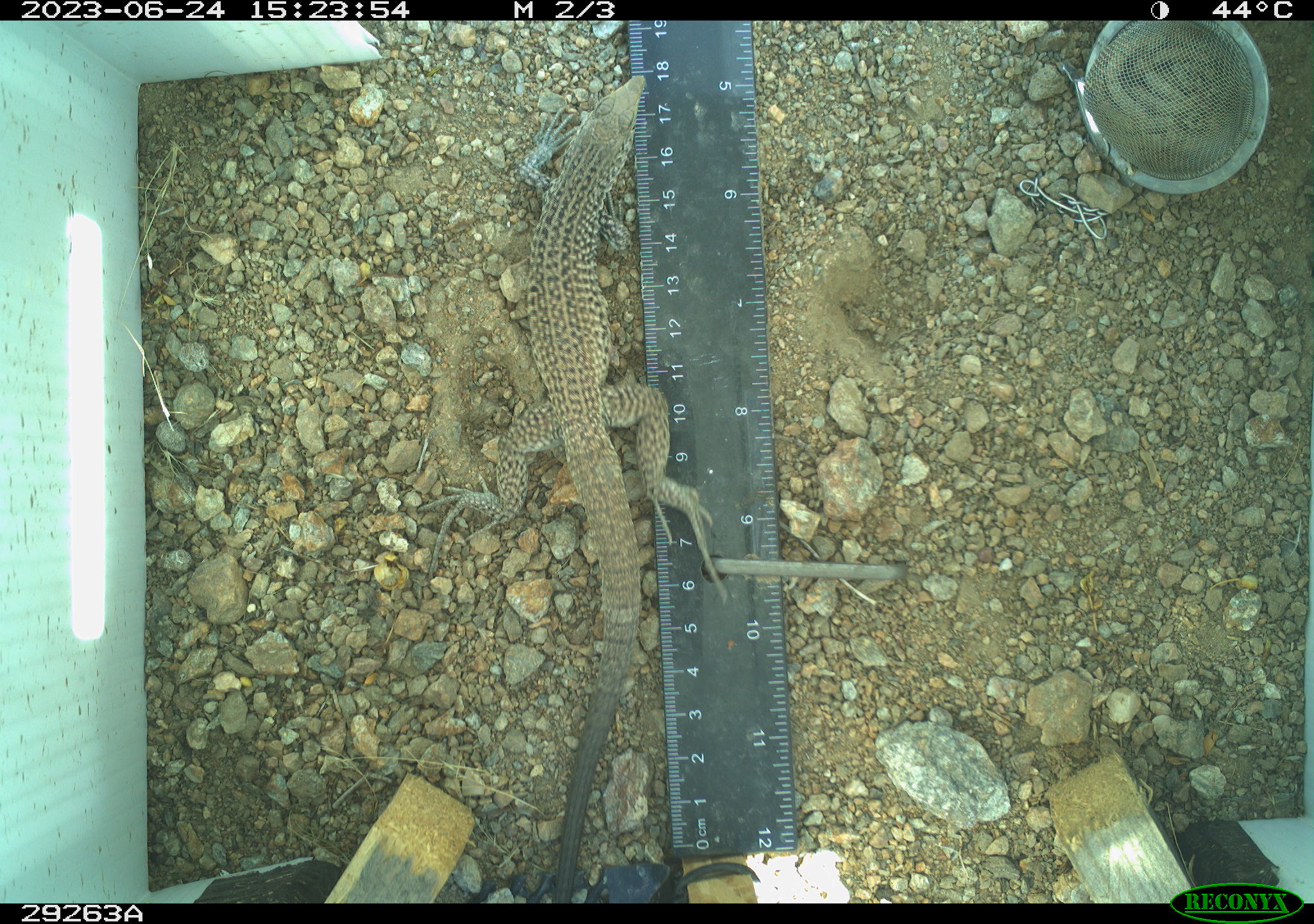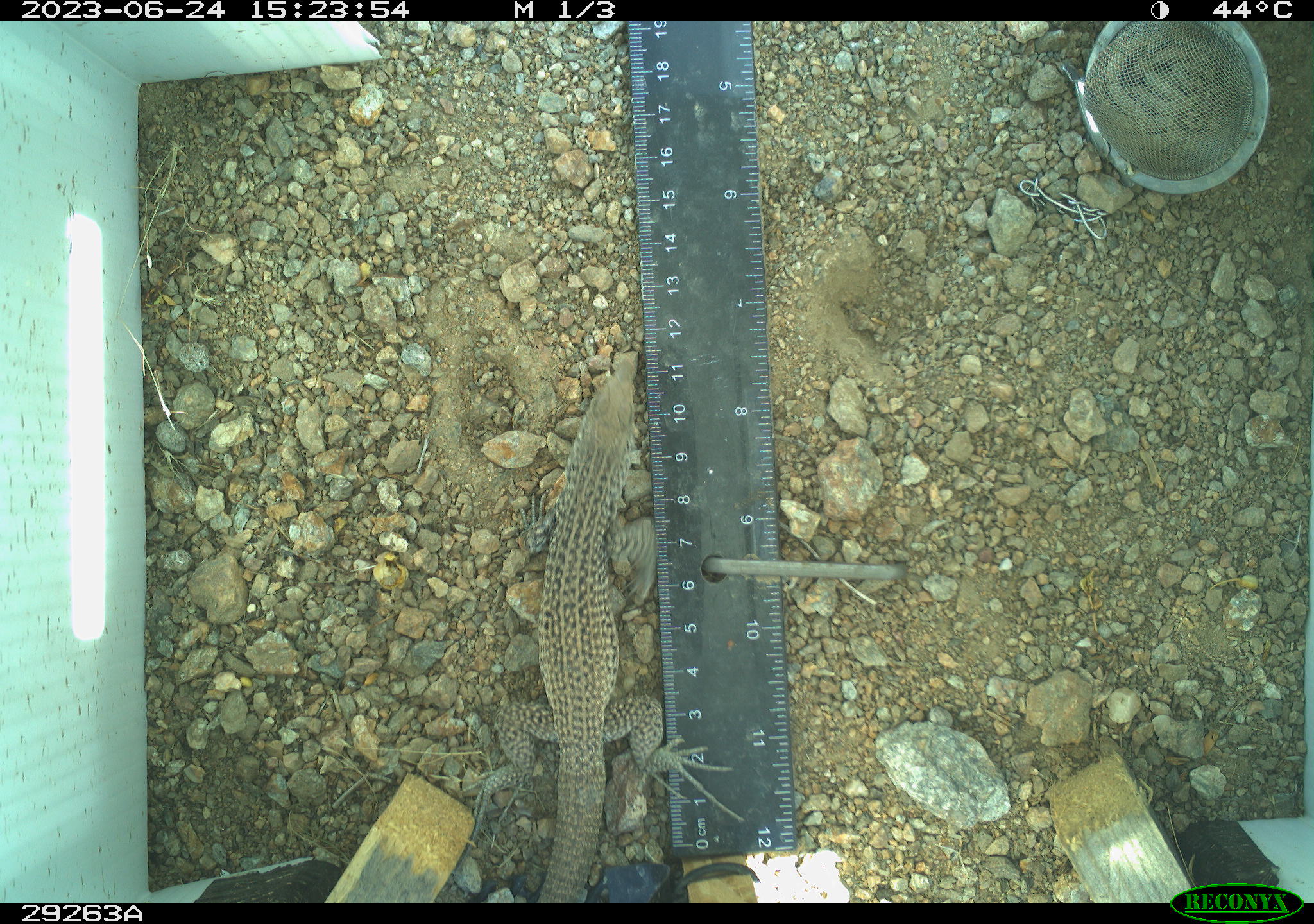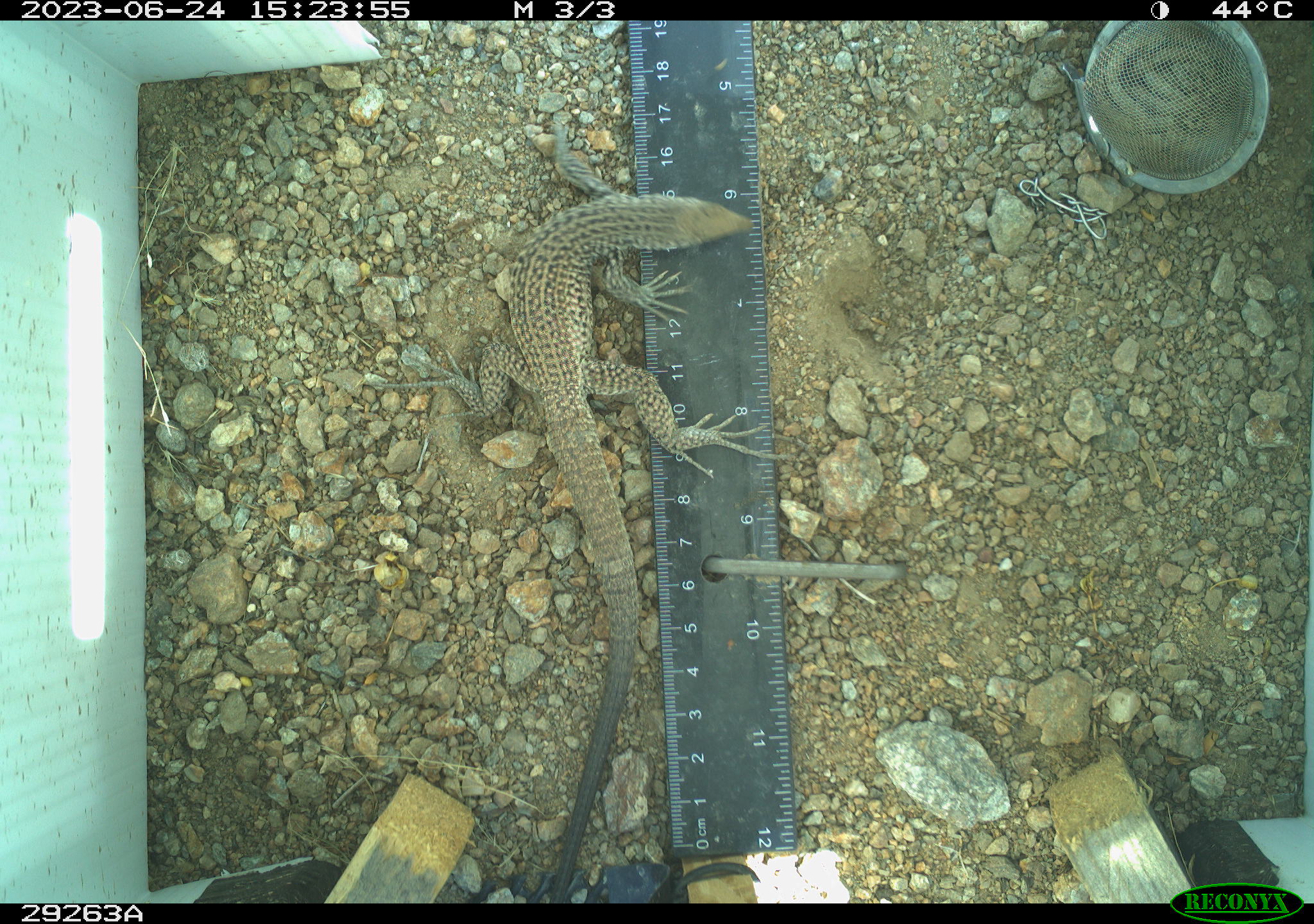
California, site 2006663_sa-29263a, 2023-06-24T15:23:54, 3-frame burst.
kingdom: Animalia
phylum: Chordata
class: Reptilia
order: Squamata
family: Teiidae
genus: Aspidoscelis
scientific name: Aspidoscelis tigris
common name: western whiptail